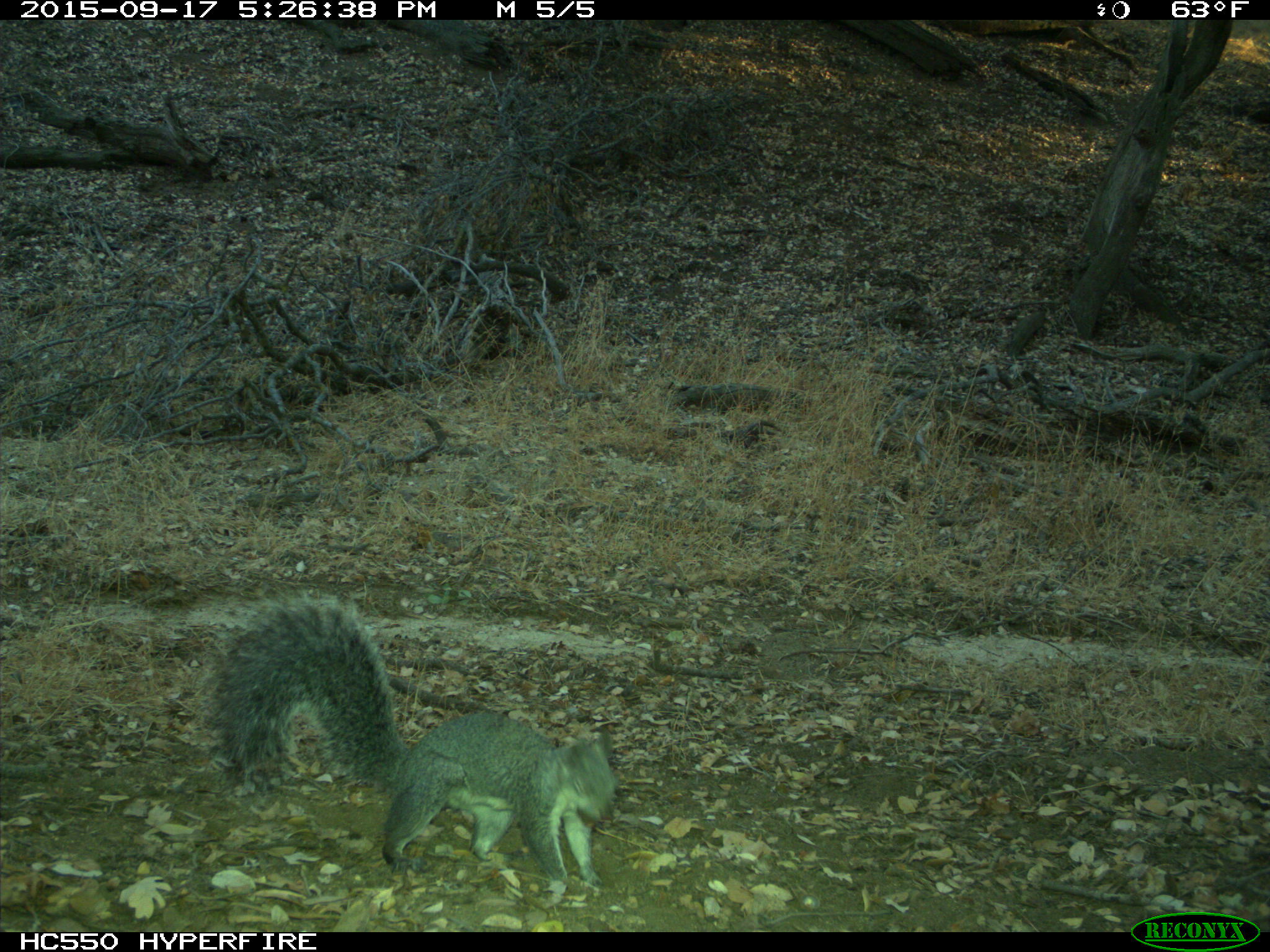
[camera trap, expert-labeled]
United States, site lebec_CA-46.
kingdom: Animalia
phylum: Chordata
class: Mammalia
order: Rodentia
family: Sciuridae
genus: Sciurus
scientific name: Sciurus carolinensis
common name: eastern gray squirrel